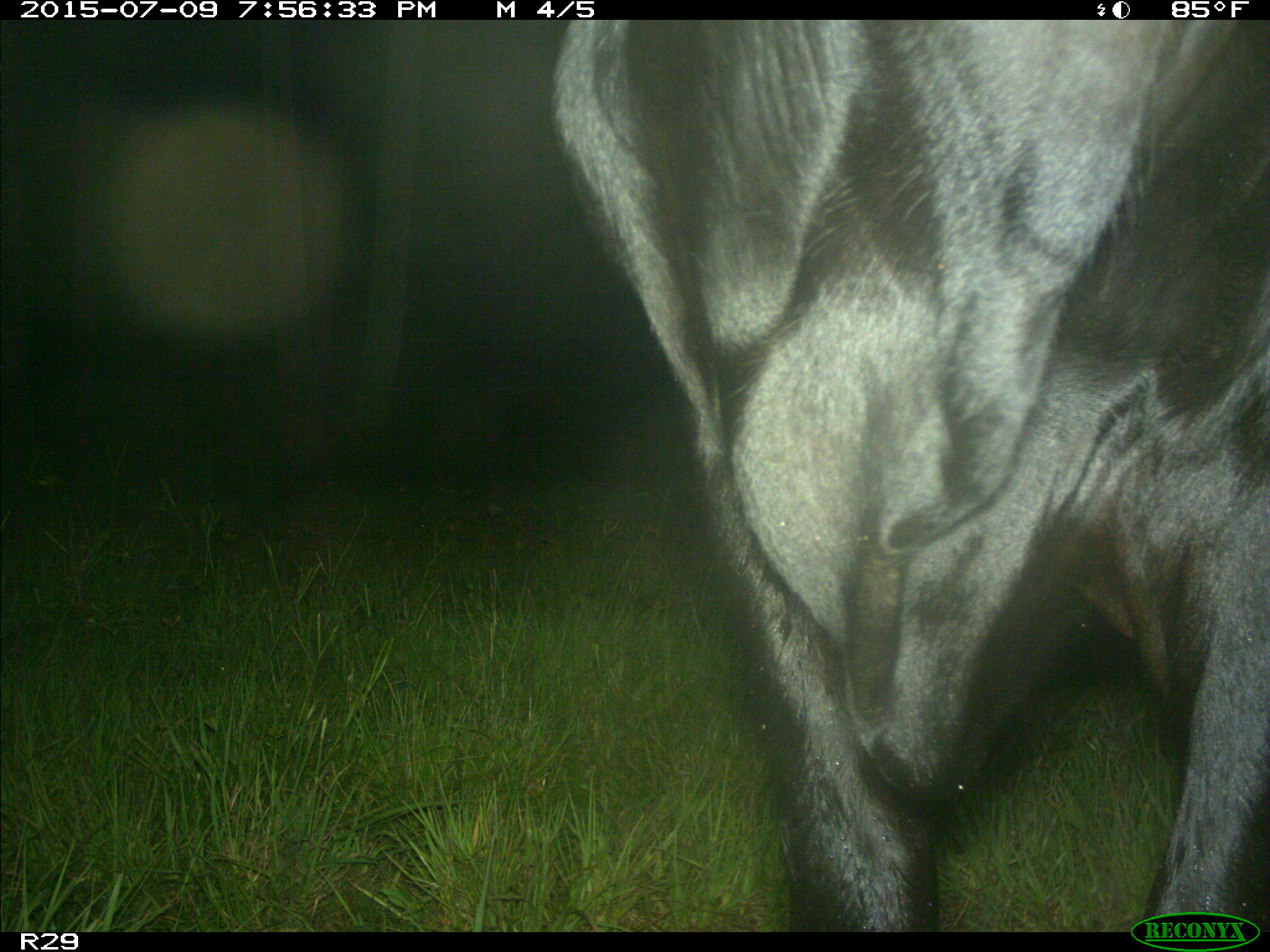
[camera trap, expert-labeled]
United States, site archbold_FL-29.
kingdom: Animalia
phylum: Chordata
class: Mammalia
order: Artiodactyla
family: Bovidae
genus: Bos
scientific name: Bos taurus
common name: domestic cow